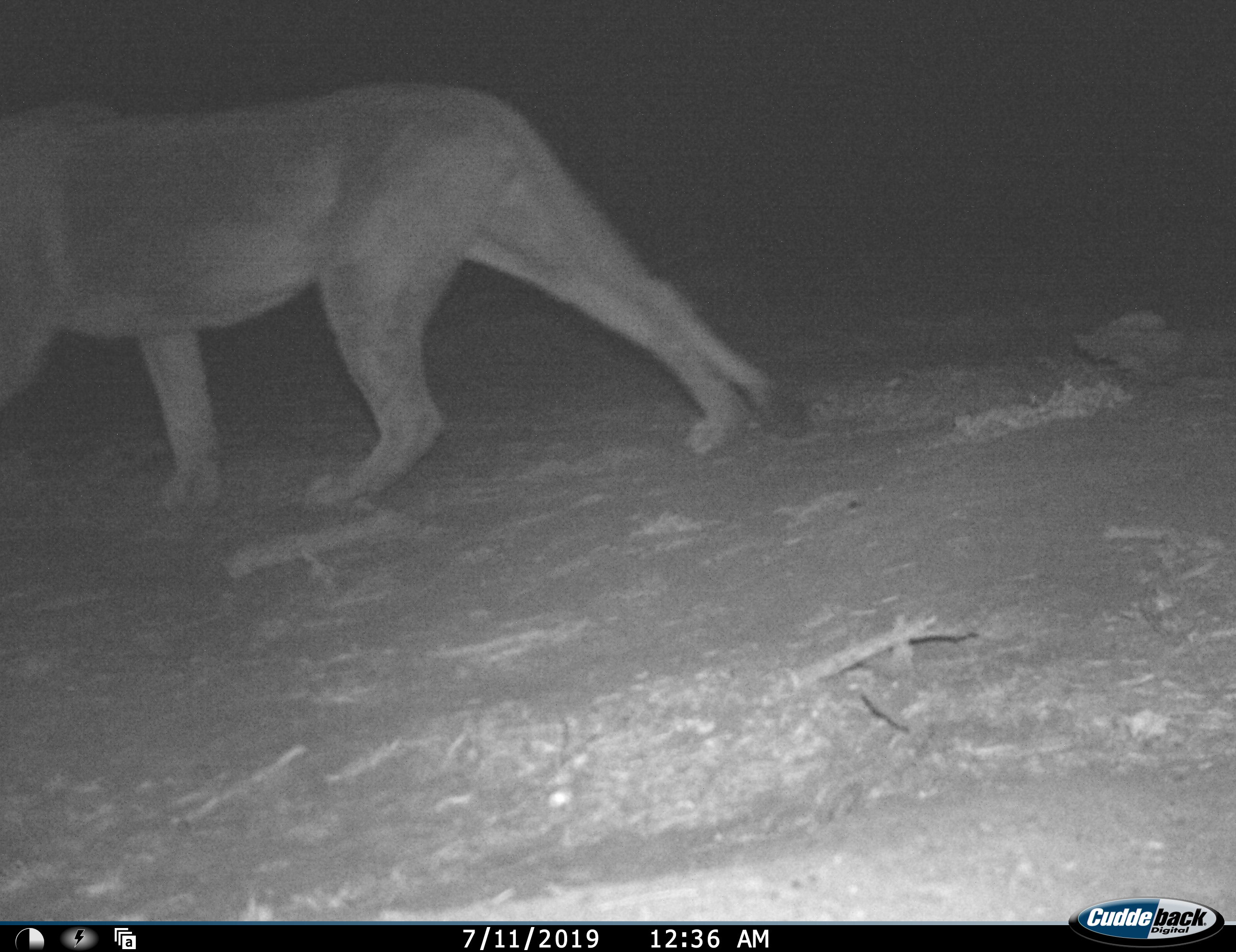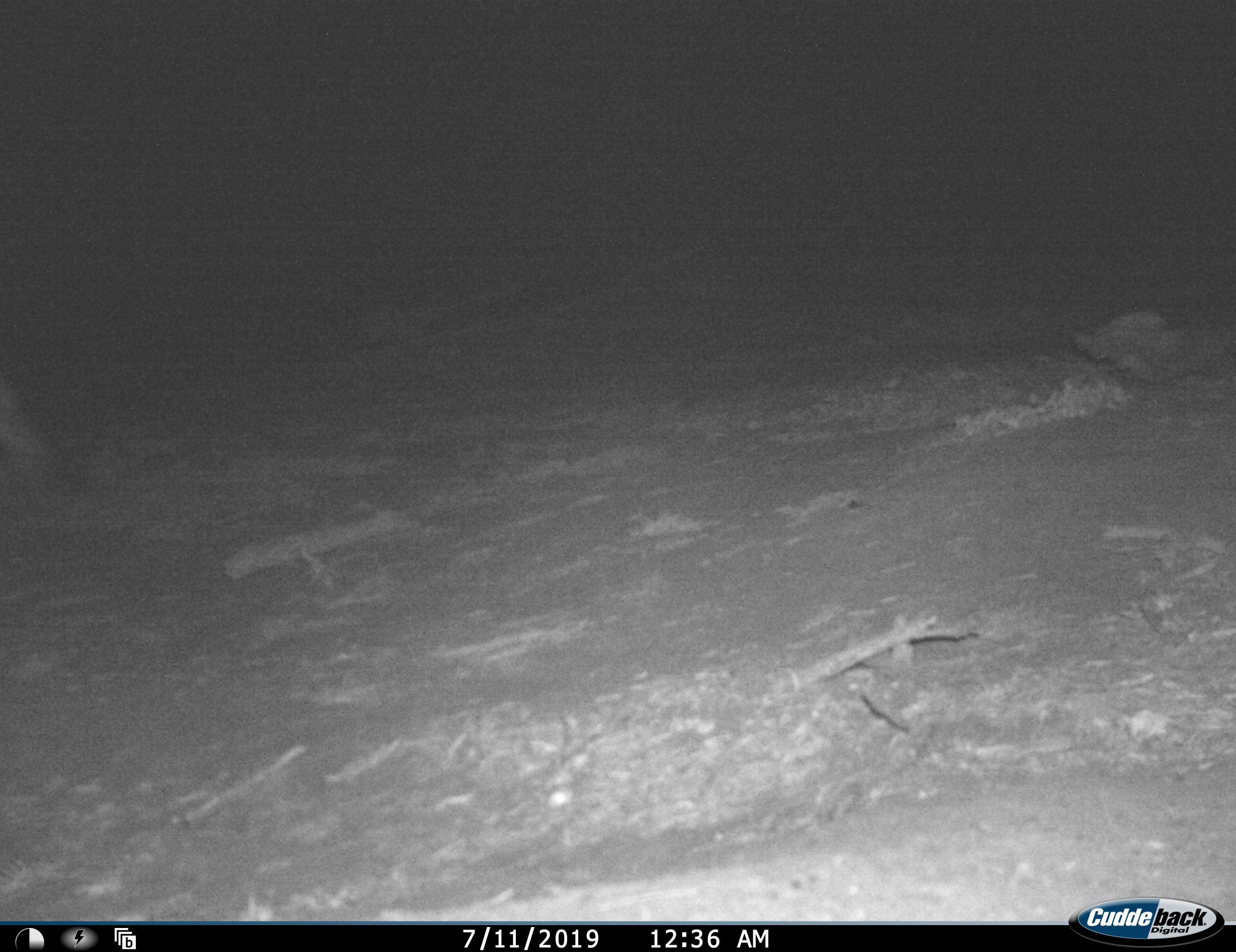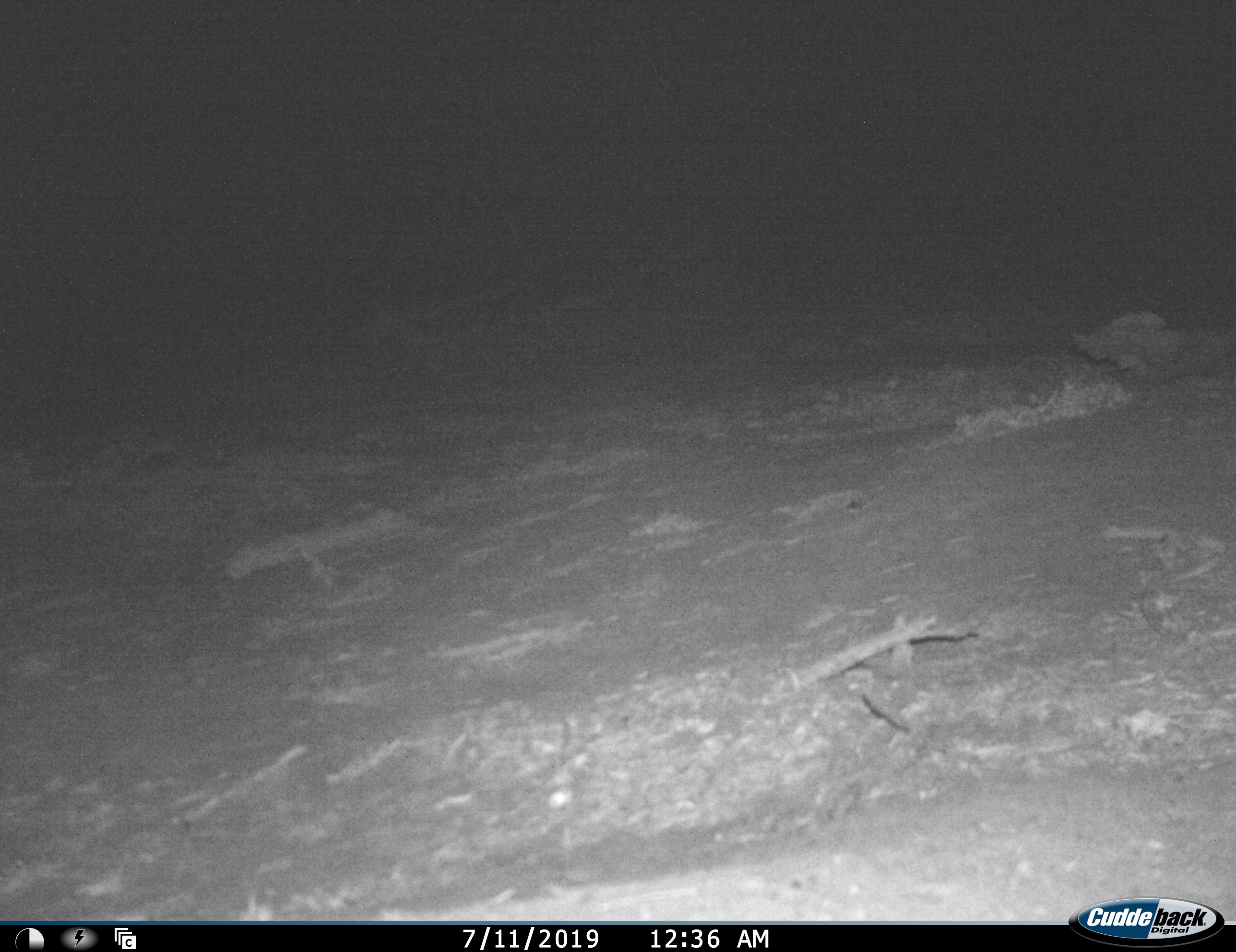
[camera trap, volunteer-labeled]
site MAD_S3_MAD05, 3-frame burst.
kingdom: Animalia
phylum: Chordata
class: Mammalia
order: Carnivora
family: Felidae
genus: Panthera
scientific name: Panthera leo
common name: lion female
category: lionfemale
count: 1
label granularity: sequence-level